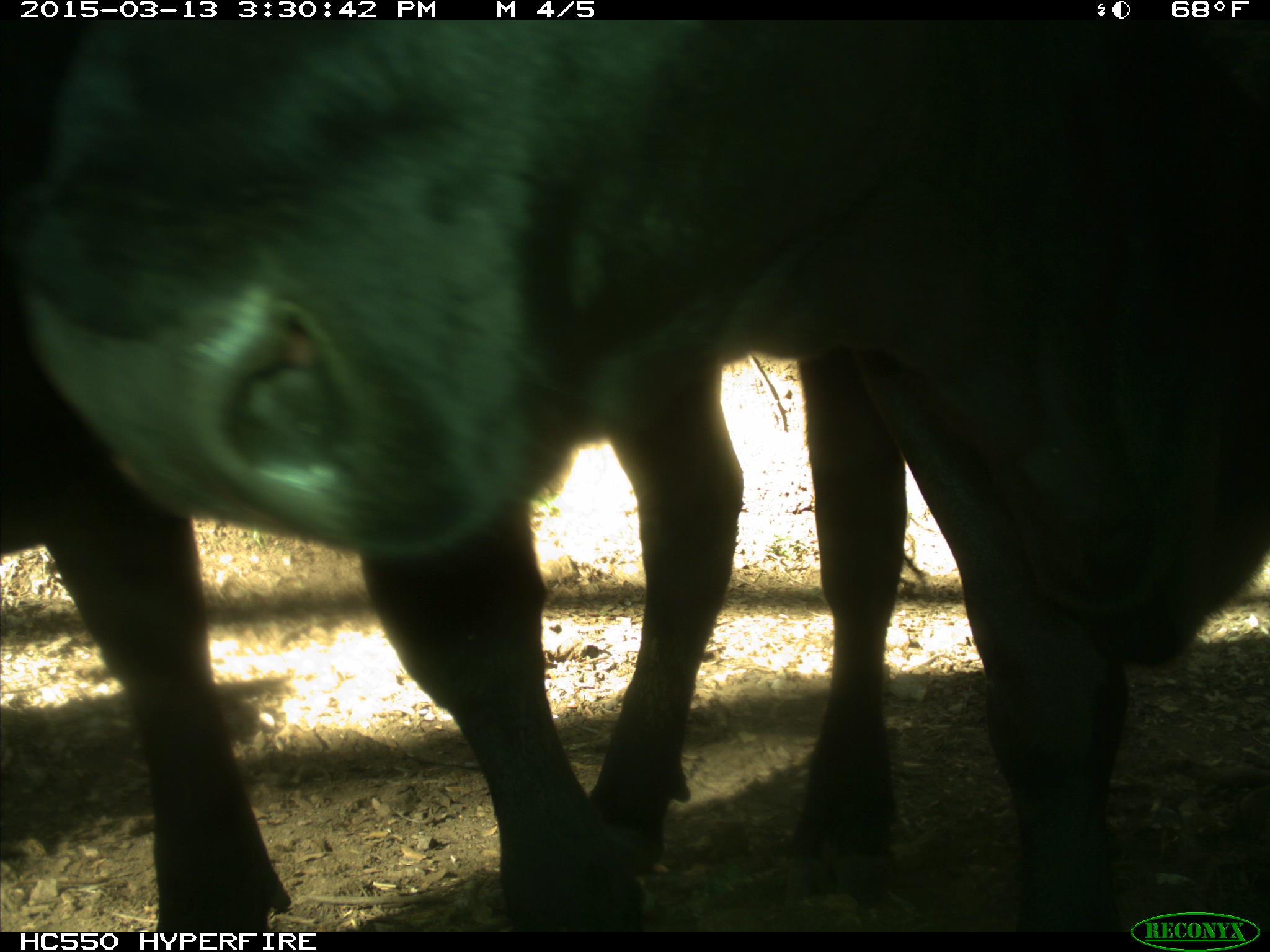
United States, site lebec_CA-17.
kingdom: Animalia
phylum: Chordata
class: Mammalia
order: Artiodactyla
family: Bovidae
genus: Bos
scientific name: Bos taurus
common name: domestic cow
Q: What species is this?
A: Bos taurus (domestic cow).